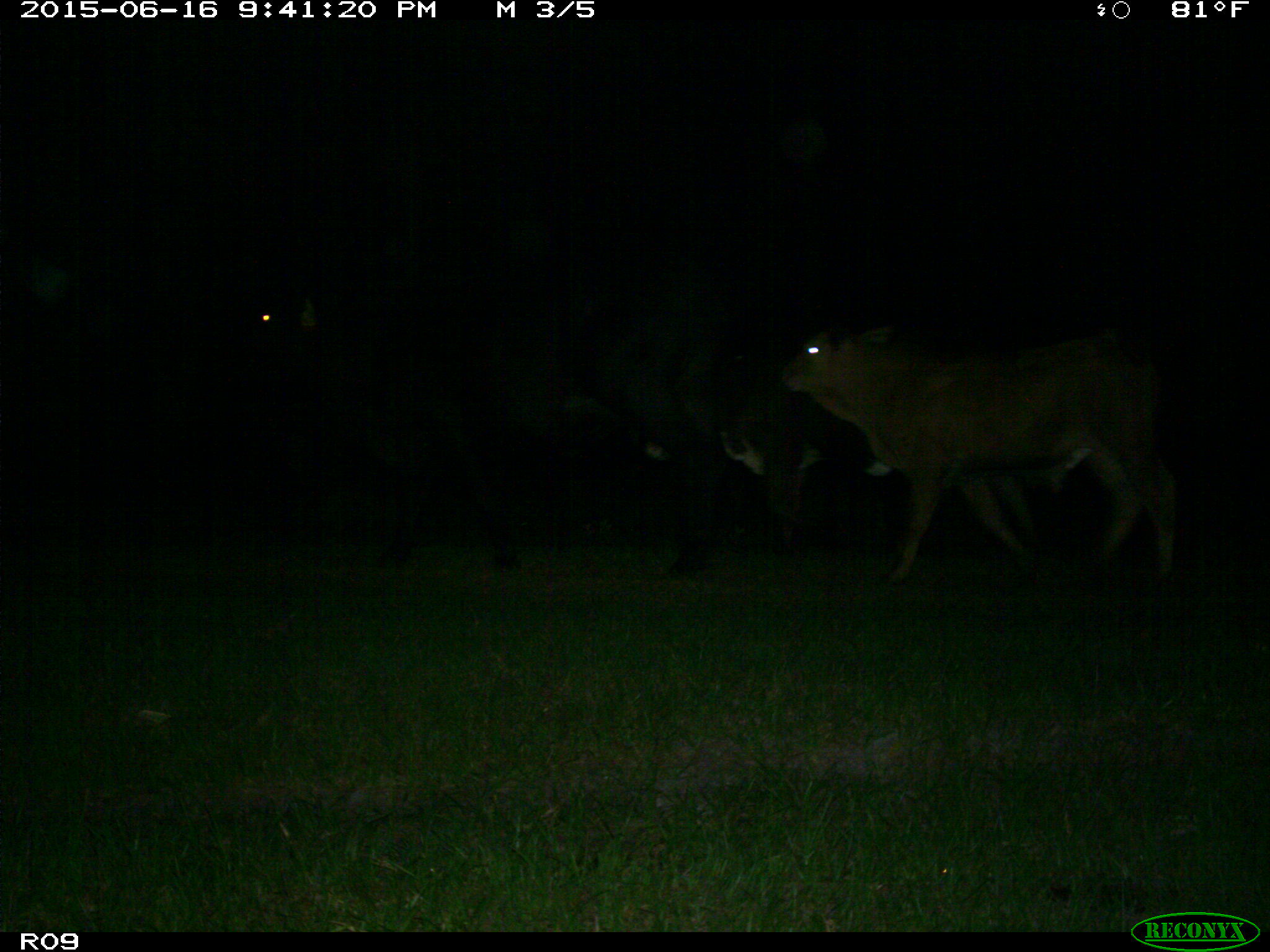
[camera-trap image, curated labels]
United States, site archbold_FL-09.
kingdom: Animalia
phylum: Chordata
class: Mammalia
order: Artiodactyla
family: Bovidae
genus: Bos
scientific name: Bos taurus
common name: domestic cow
Bos taurus (domestic cow).